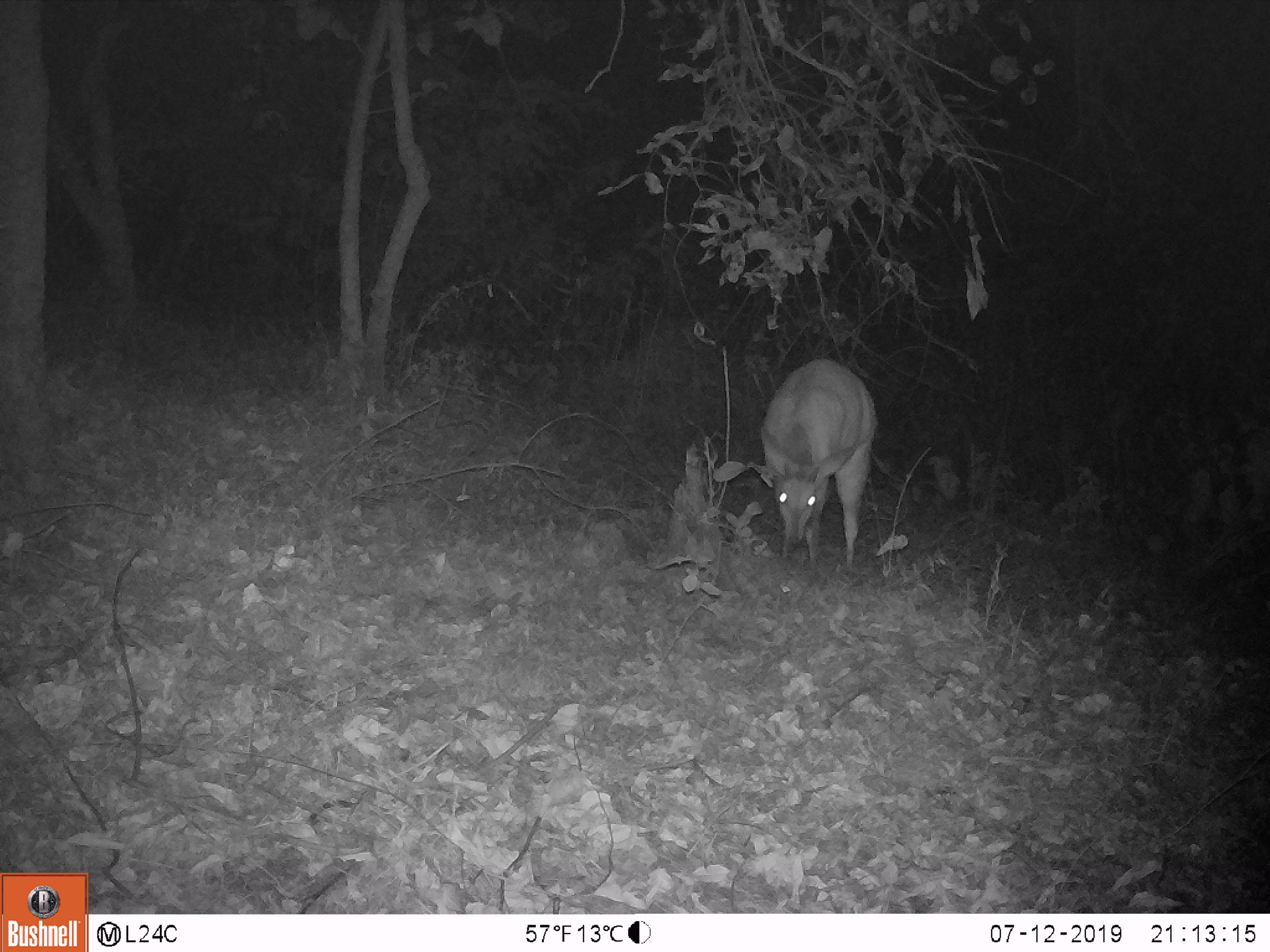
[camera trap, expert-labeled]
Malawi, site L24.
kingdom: Animalia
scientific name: Animalia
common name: other animal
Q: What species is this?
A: Other animal (Animalia).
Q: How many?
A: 1.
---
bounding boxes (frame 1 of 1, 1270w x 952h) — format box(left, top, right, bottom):
other animal: box(743, 351, 884, 578)